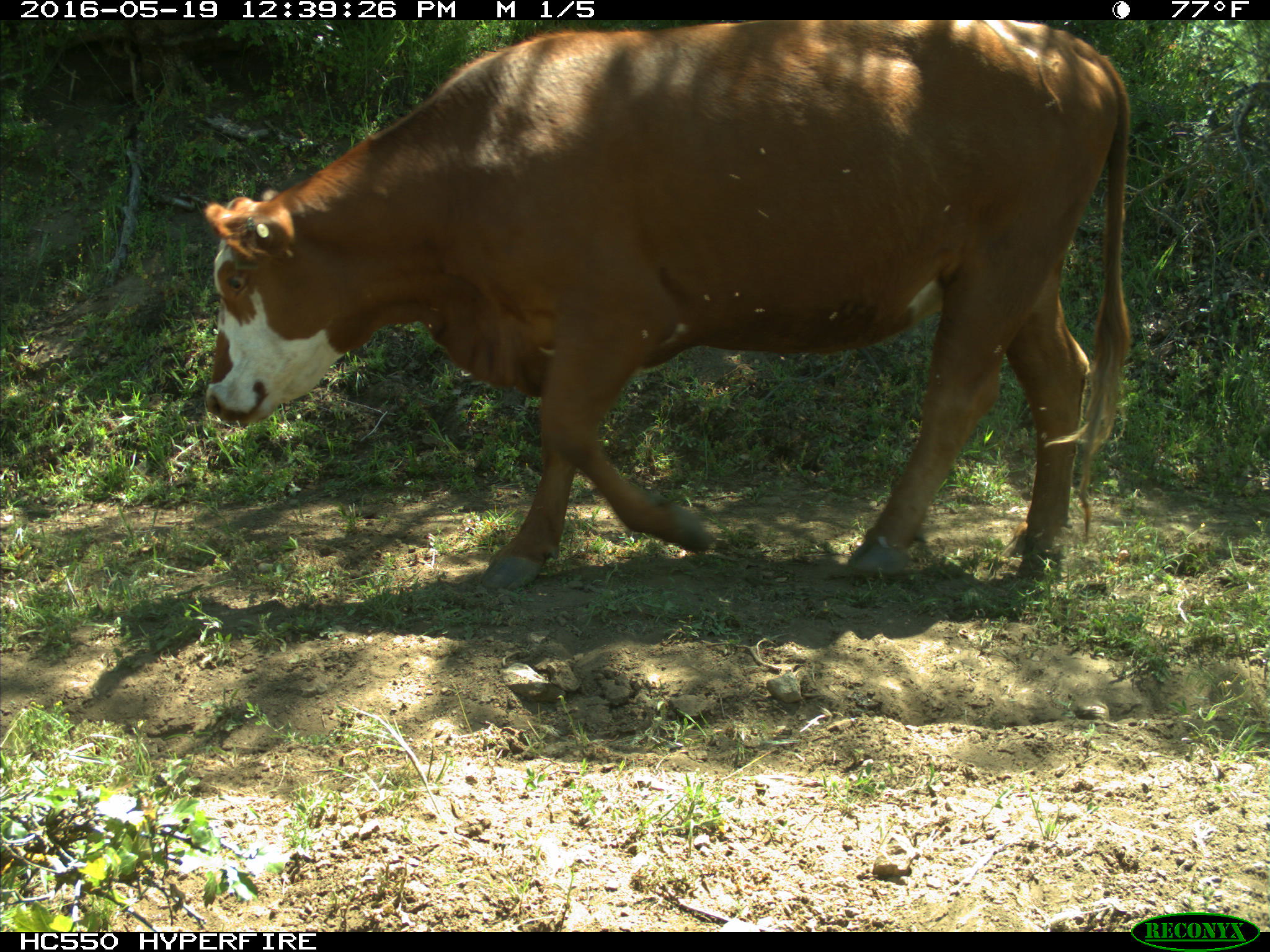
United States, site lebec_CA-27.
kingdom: Animalia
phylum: Chordata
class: Mammalia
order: Artiodactyla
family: Bovidae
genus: Bos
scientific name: Bos taurus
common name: domestic cow